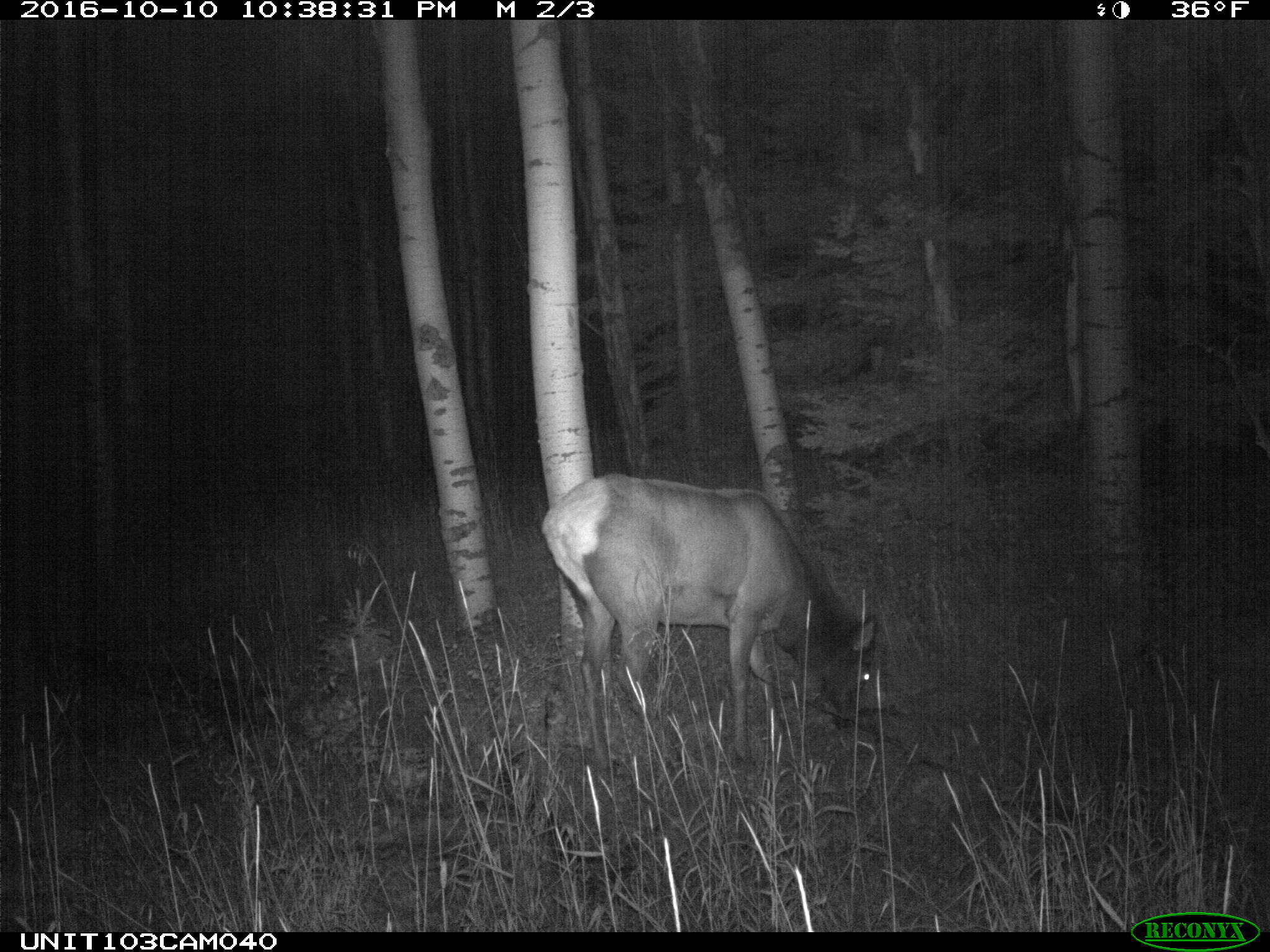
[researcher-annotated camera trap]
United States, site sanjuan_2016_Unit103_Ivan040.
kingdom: Animalia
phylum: Chordata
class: Mammalia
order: Artiodactyla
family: Cervidae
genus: Cervus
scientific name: Cervus elaphus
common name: red deer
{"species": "Cervus elaphus (red deer)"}